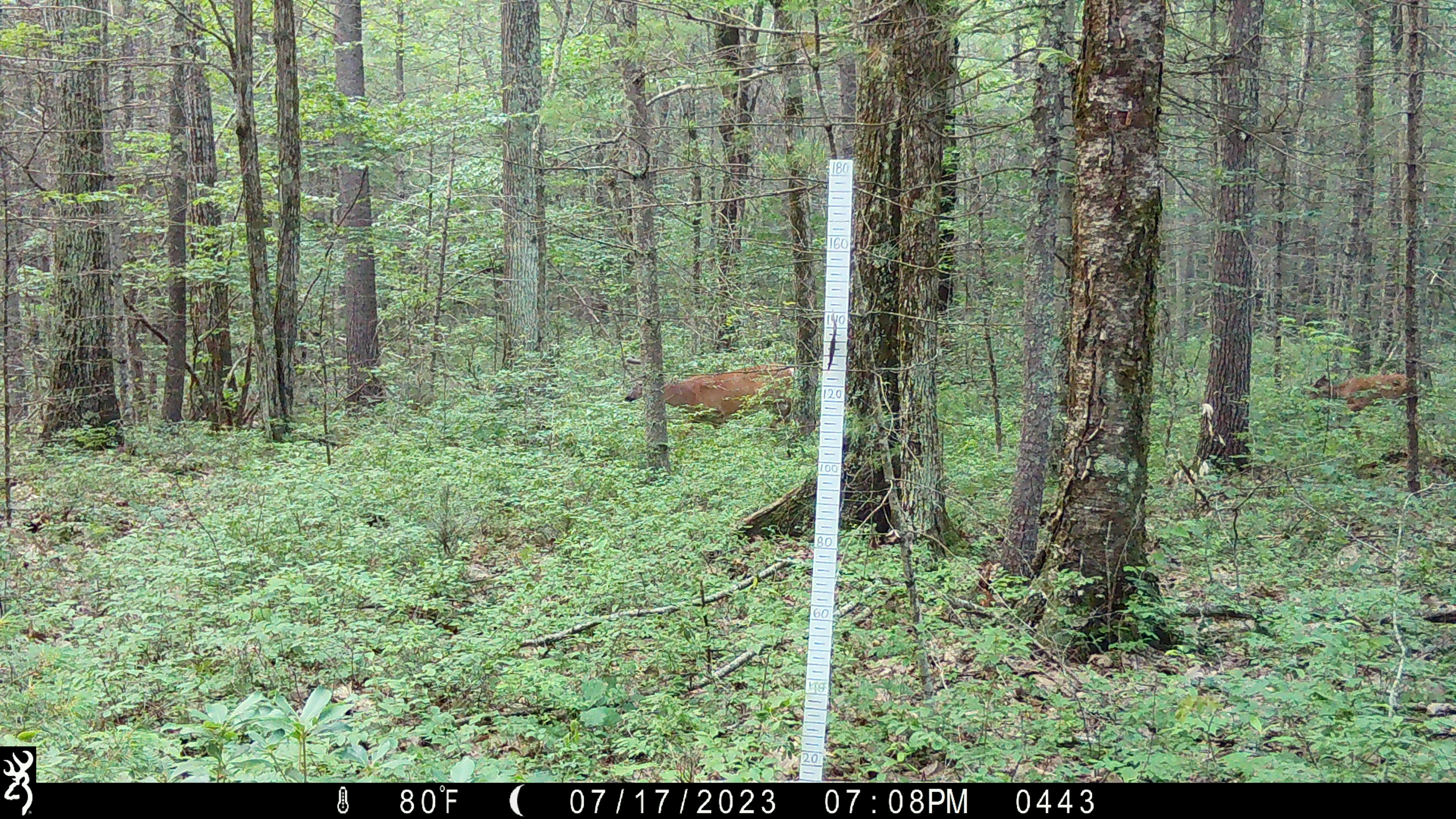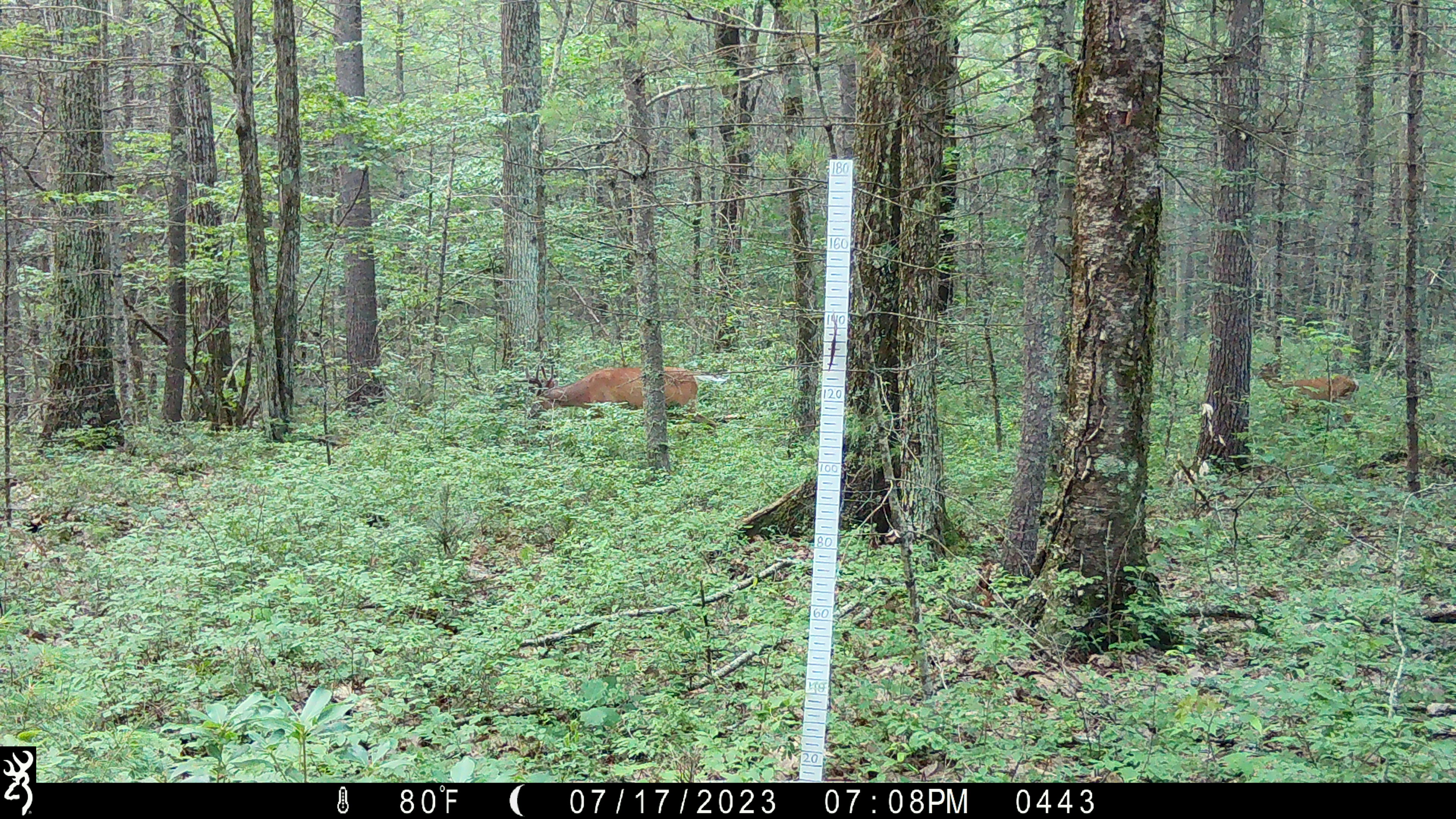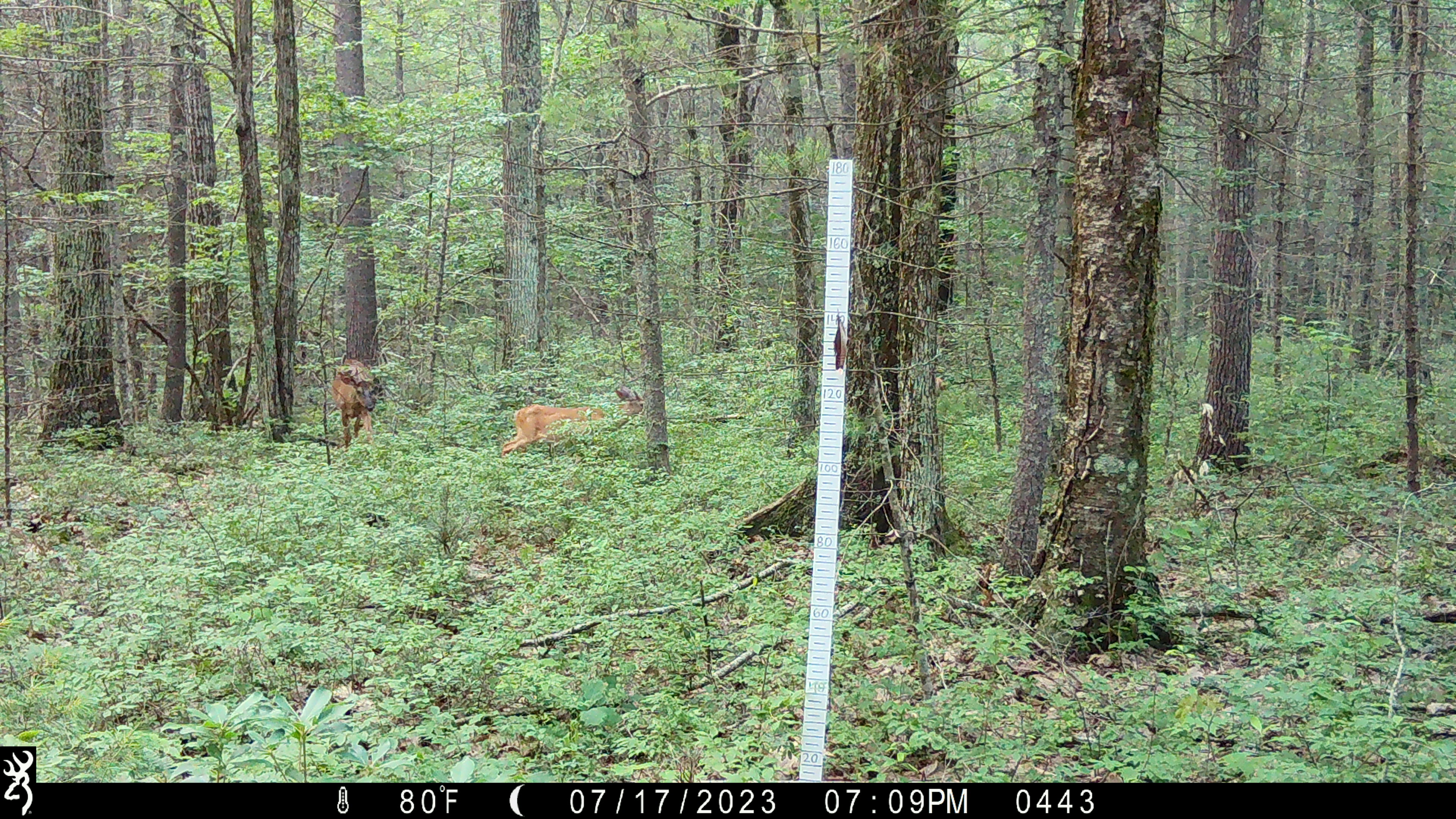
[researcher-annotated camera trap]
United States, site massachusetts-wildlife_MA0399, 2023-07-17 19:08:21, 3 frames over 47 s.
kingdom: Animalia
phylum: Chordata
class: Mammalia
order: Artiodactyla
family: Cervidae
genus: Odocoileus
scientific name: Odocoileus virginianus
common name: white-tailed deer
White-tailed deer (Odocoileus virginianus).